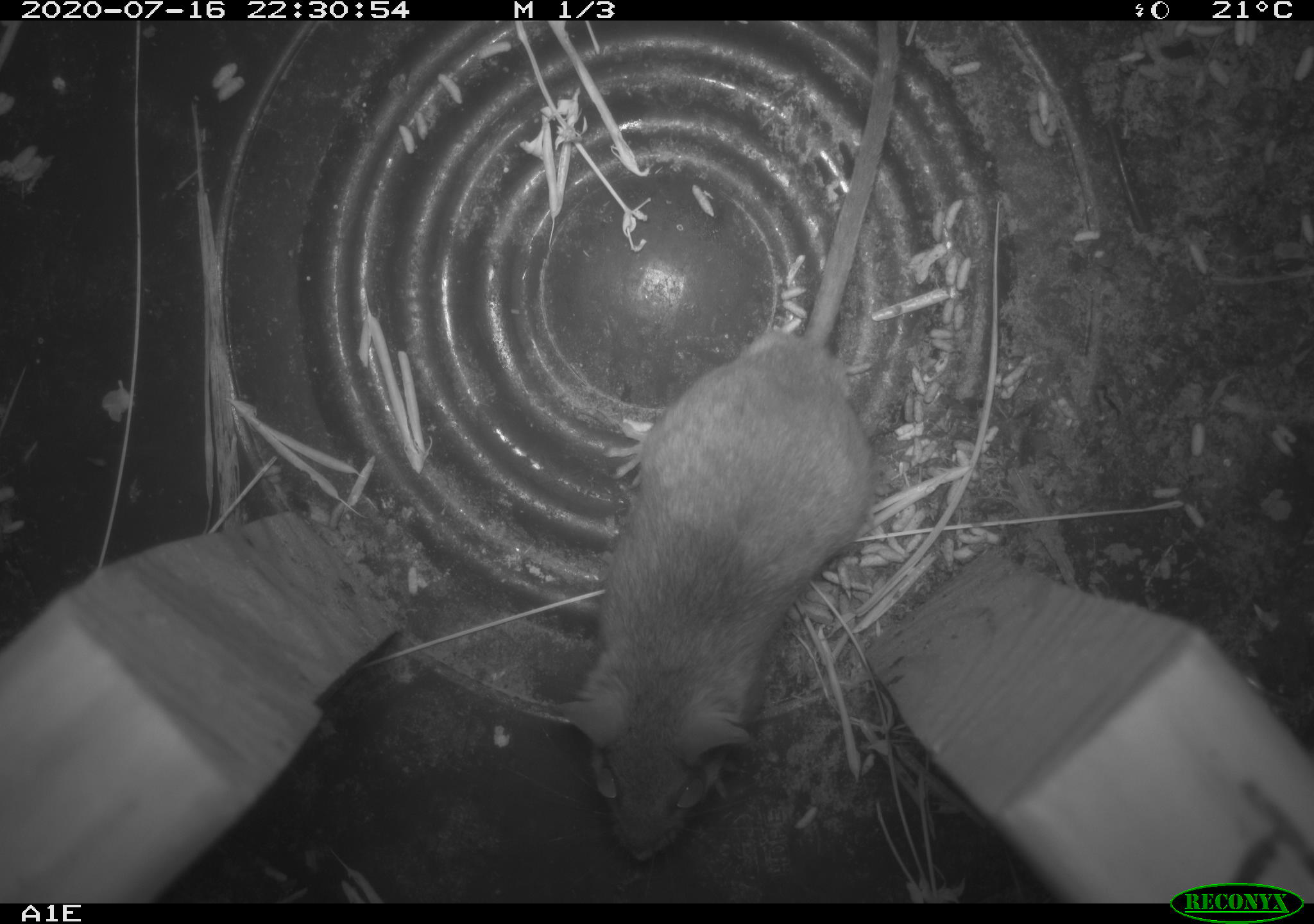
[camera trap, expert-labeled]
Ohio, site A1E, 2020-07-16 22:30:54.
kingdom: Animalia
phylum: Chordata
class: Mammalia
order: Rodentia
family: Cricetidae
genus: Peromyscus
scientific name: Peromyscus leucopus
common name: white-footed mouse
White-footed mouse (Peromyscus leucopus).